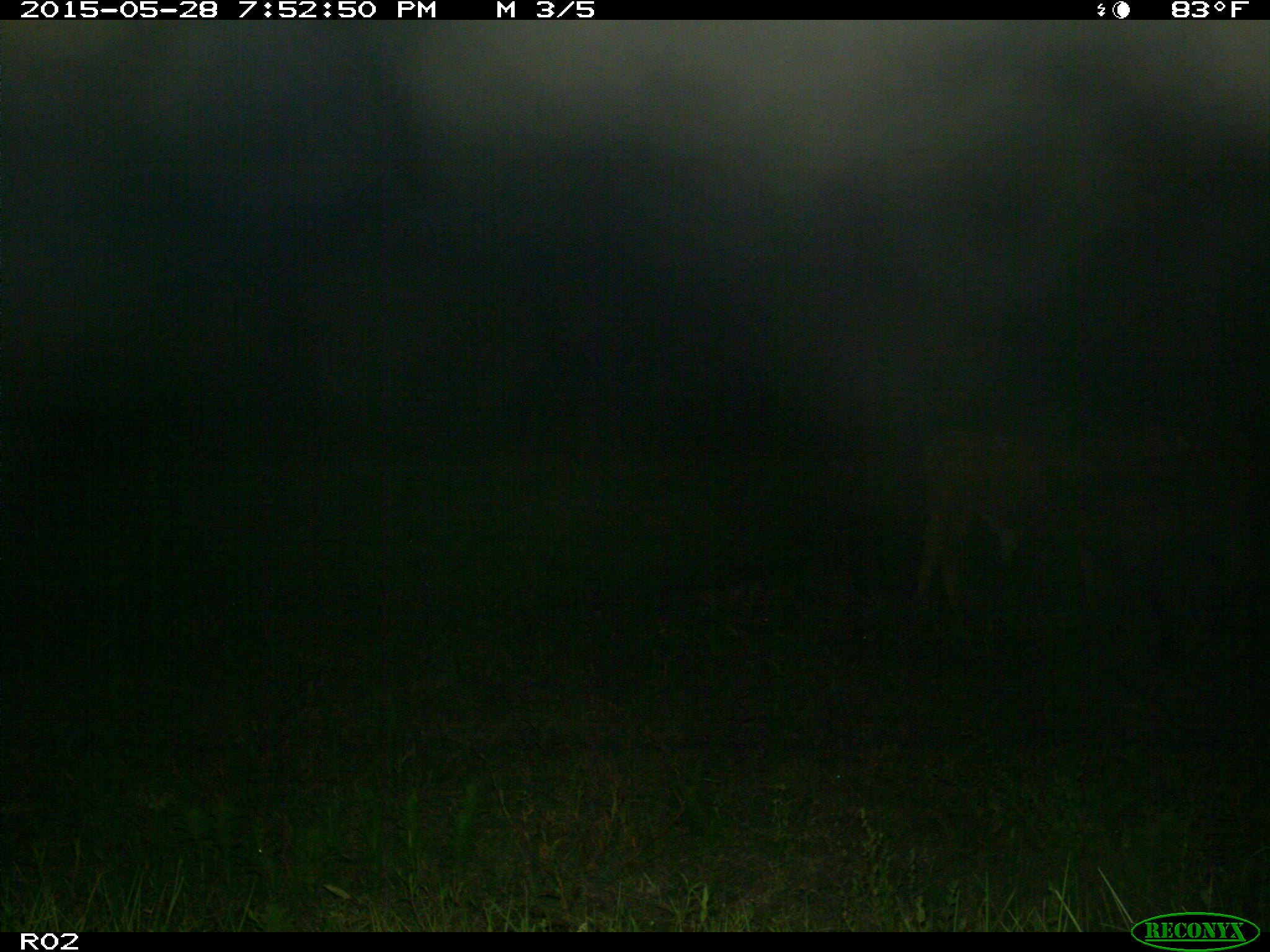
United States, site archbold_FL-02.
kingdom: Animalia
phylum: Chordata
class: Mammalia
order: Artiodactyla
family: Bovidae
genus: Bos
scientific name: Bos taurus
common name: domestic cow